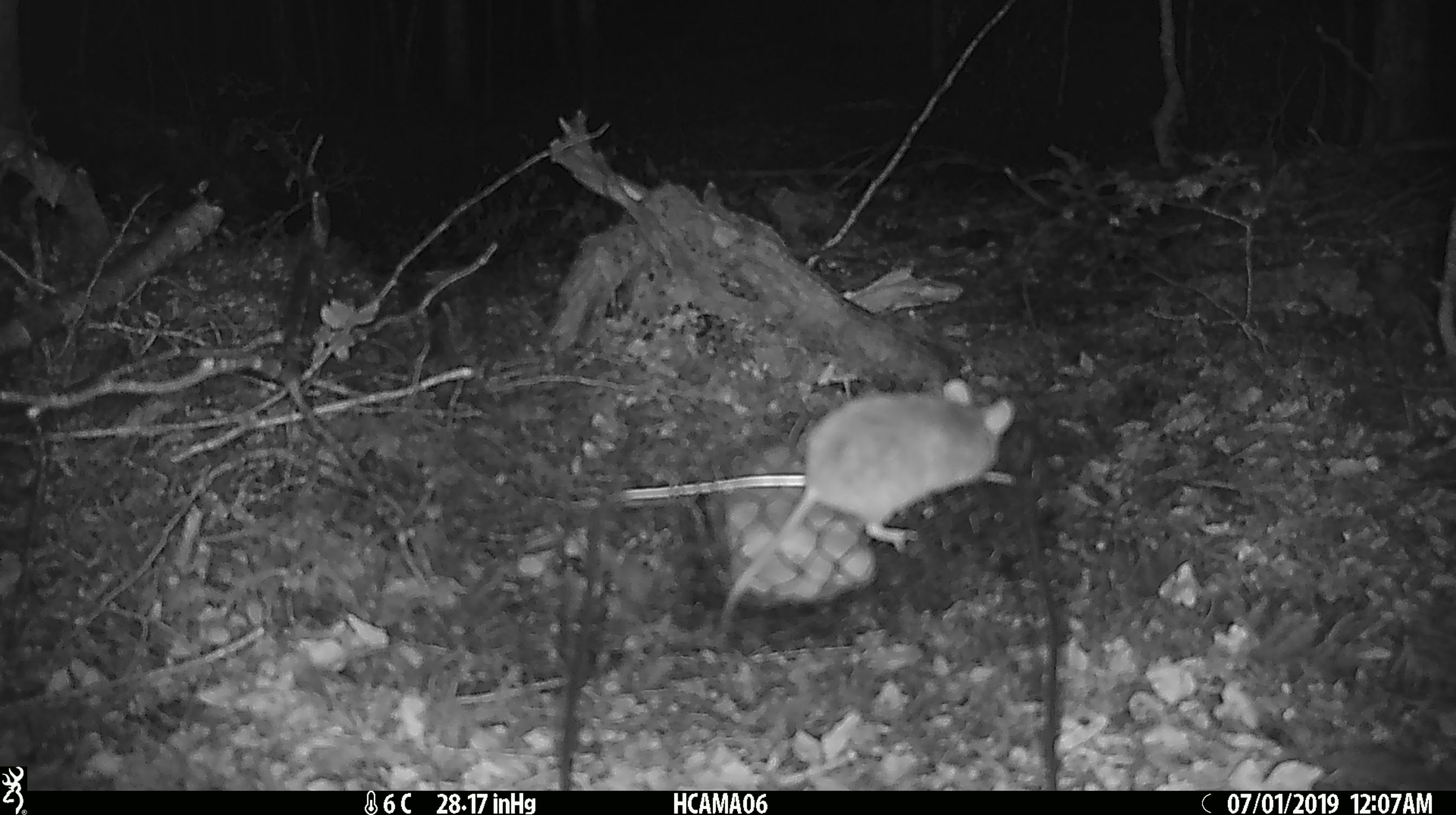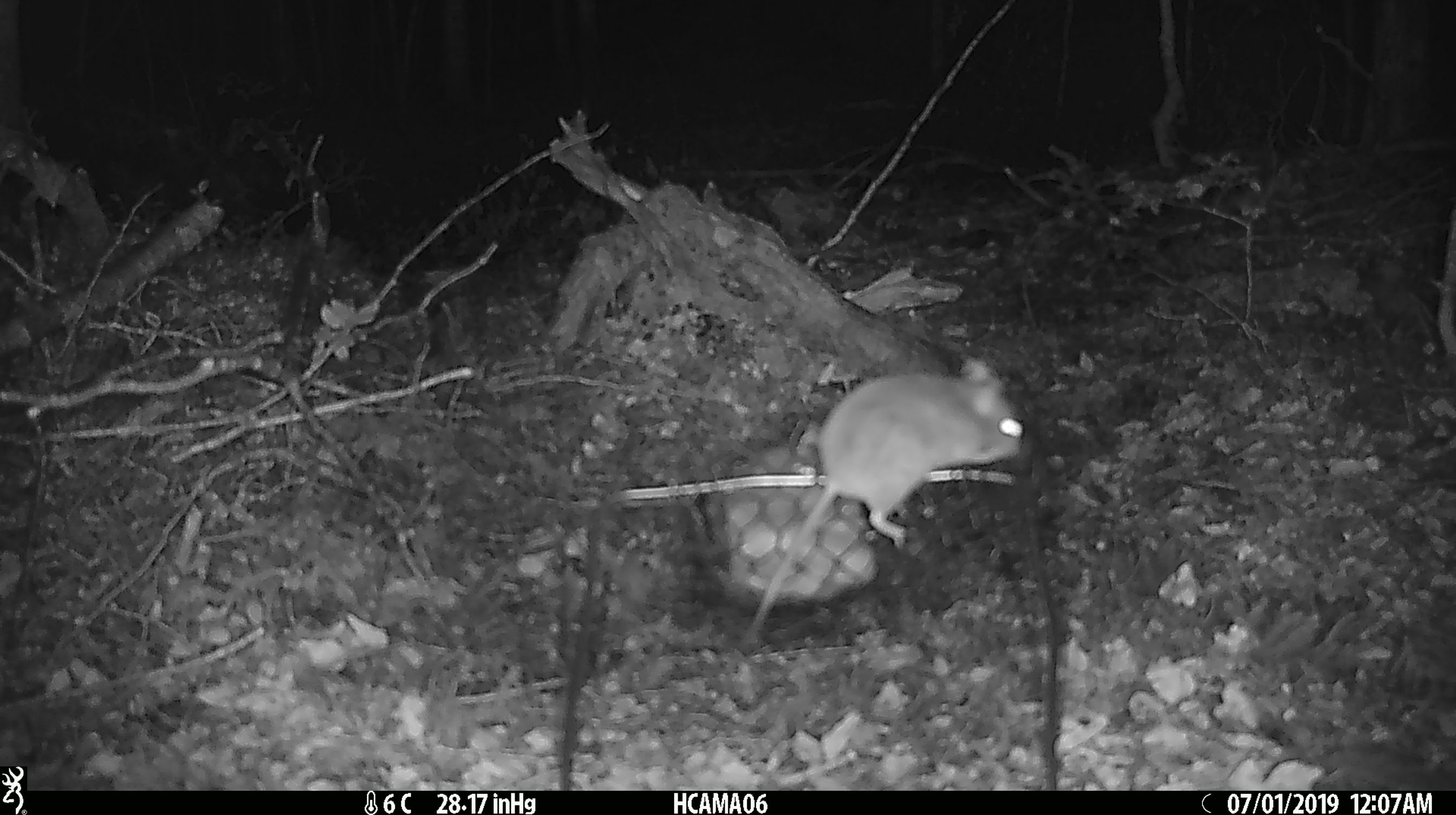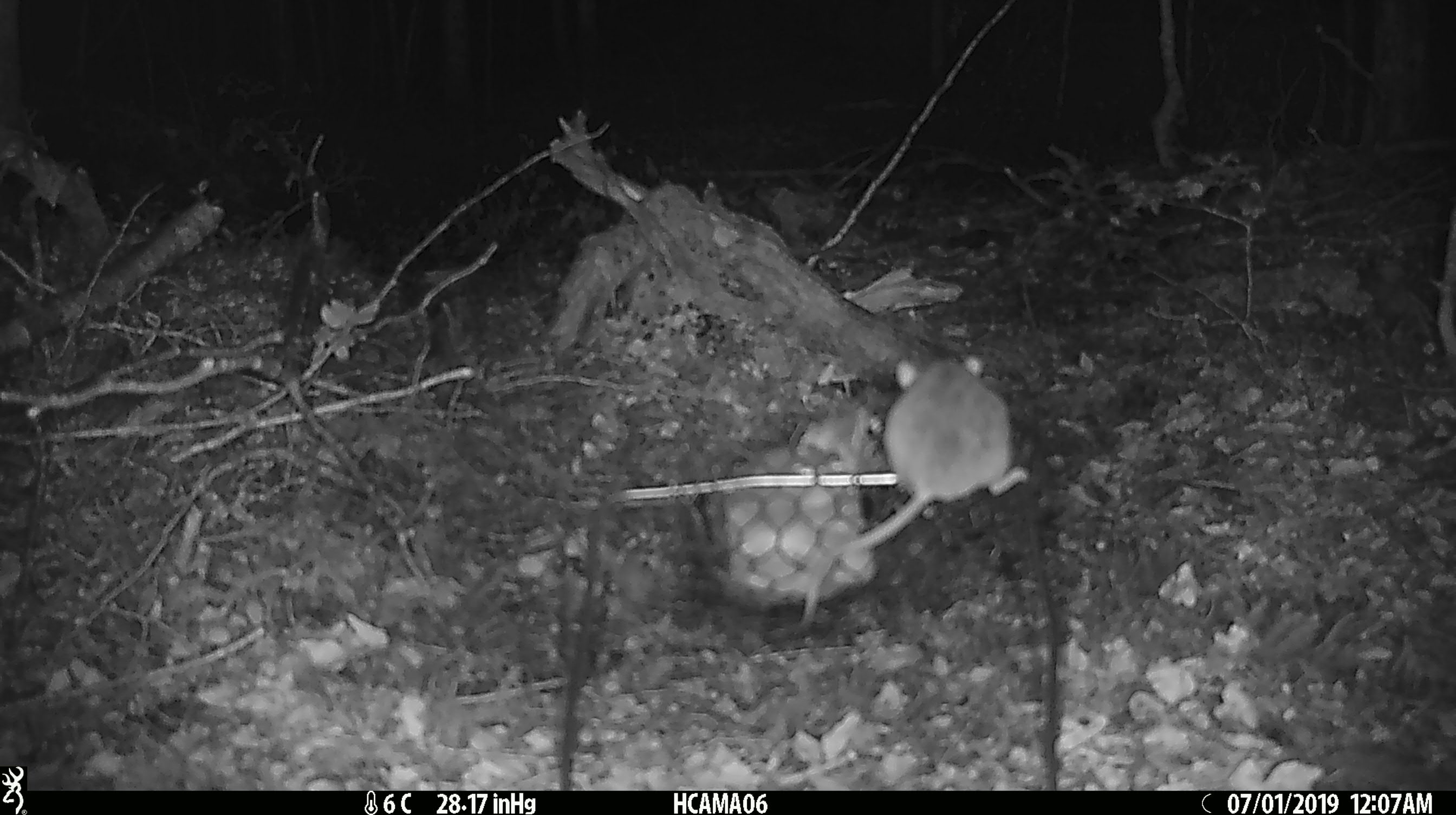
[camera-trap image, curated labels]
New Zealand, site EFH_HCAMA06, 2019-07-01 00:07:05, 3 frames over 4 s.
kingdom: Animalia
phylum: Chordata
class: Mammalia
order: Rodentia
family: Muridae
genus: Mus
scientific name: Mus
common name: mouse